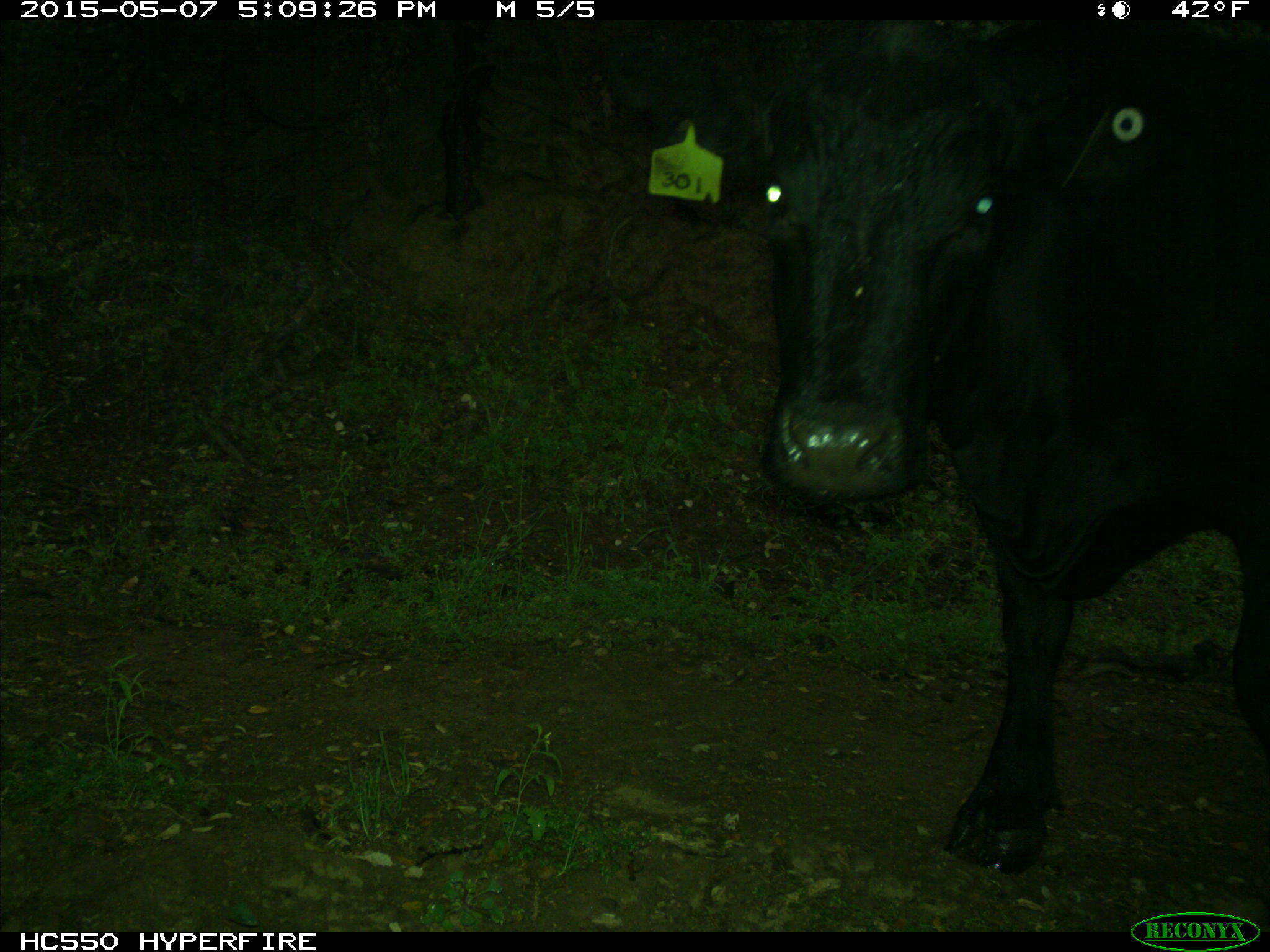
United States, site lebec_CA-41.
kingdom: Animalia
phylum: Chordata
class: Mammalia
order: Artiodactyla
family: Bovidae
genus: Bos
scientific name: Bos taurus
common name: domestic cow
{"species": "Bos taurus (domestic cow)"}